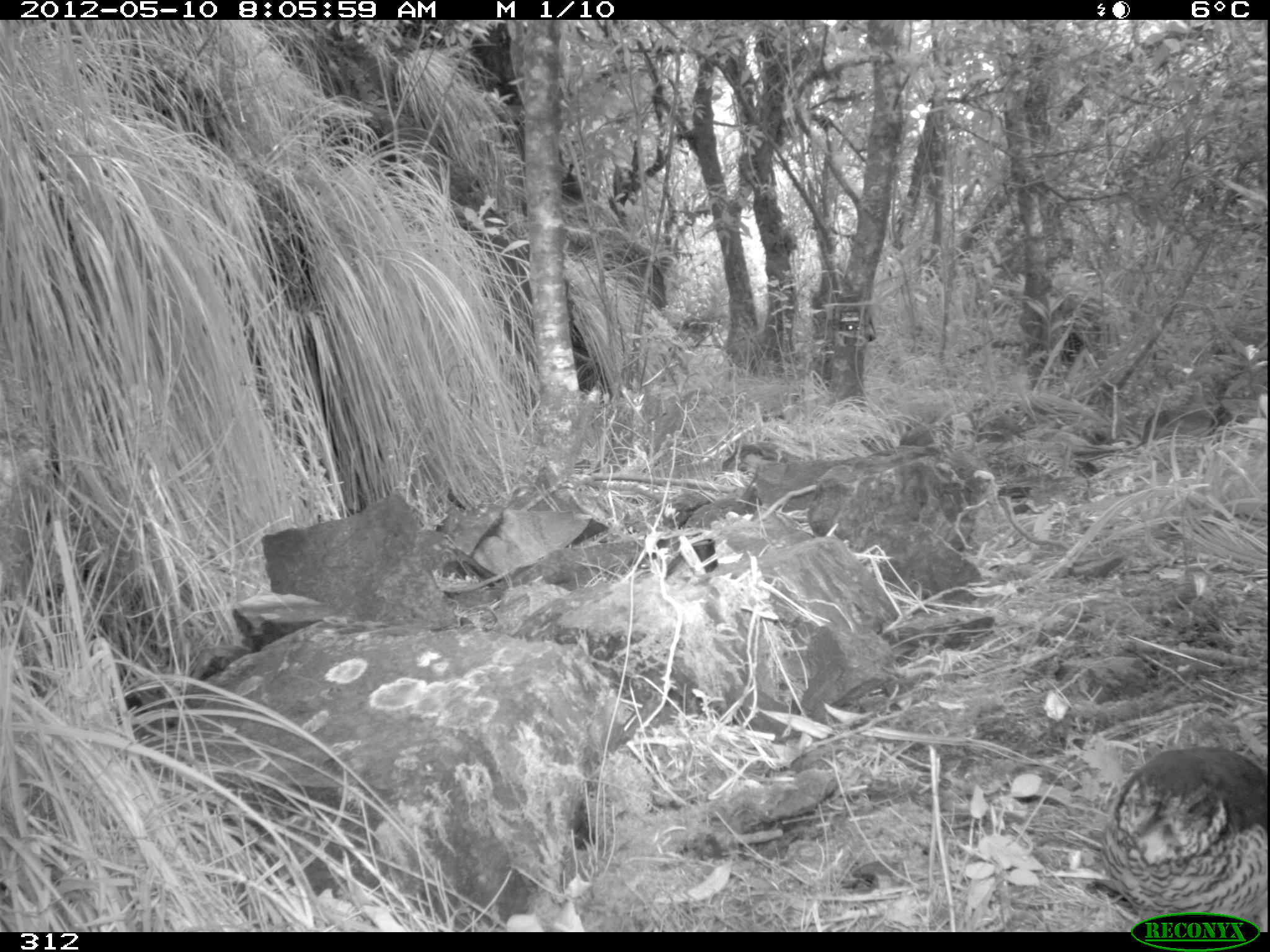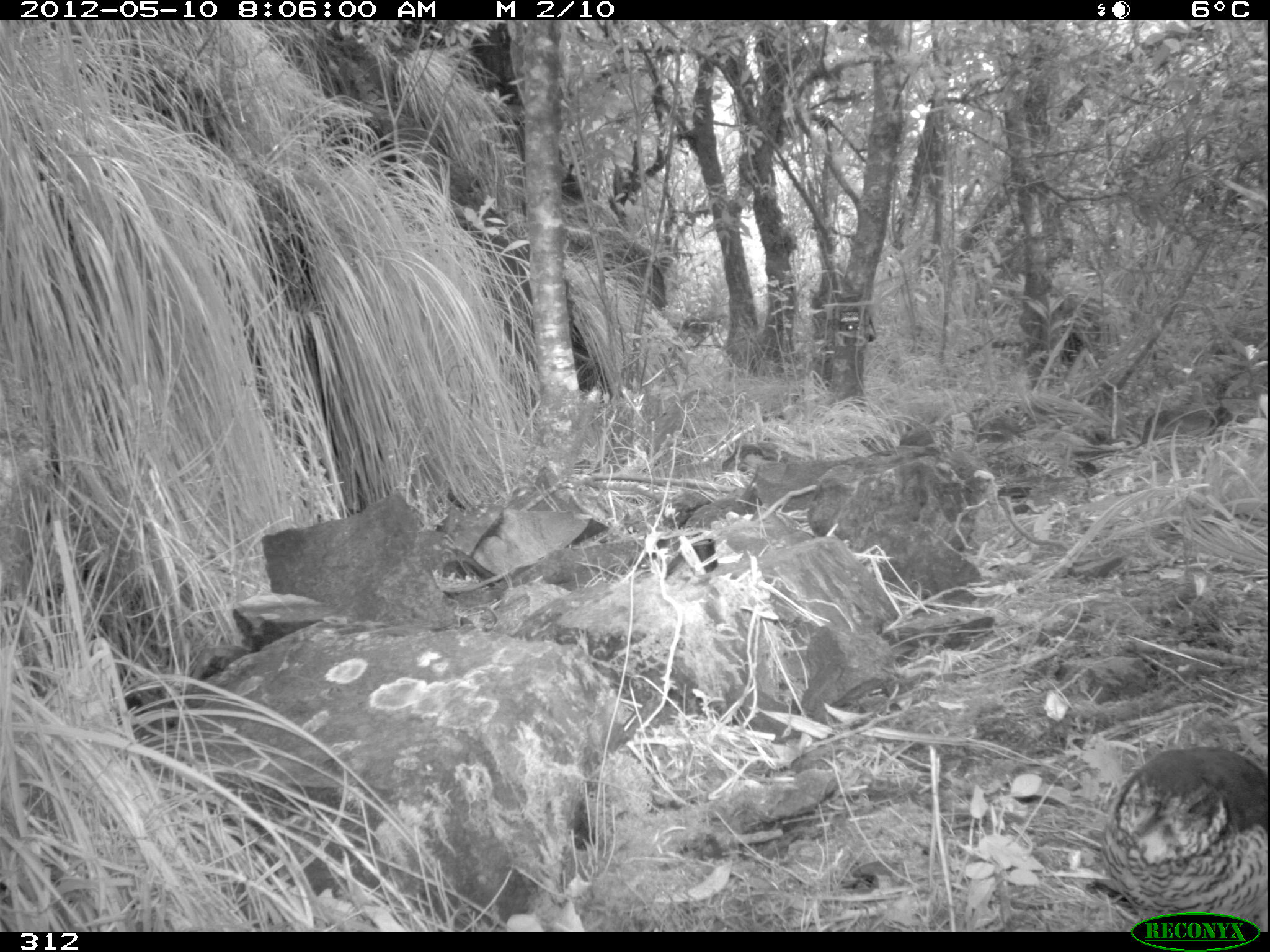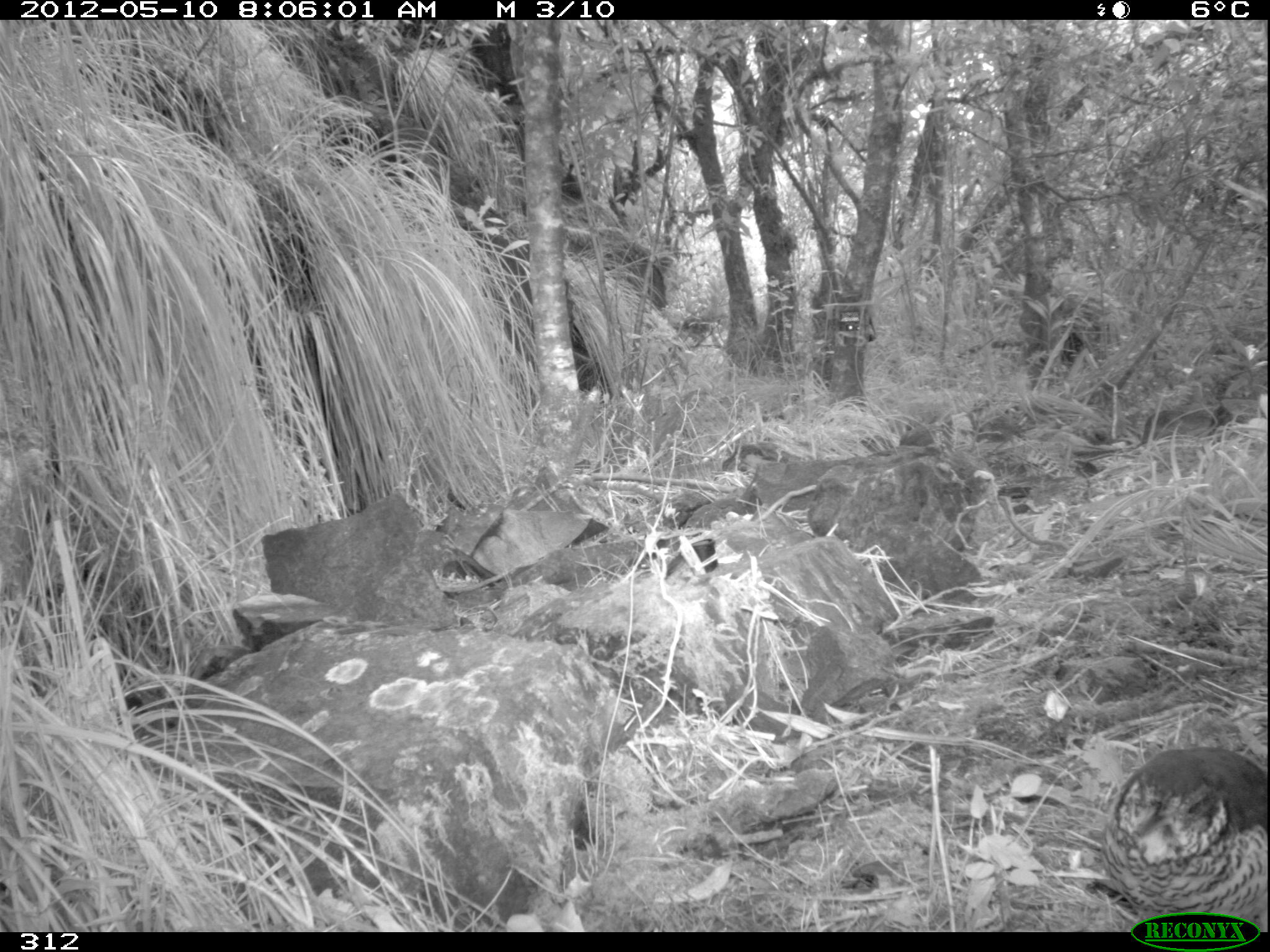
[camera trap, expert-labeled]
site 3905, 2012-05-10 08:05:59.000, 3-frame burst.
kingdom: Animalia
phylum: Chordata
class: Aves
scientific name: Aves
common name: bird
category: unknown bird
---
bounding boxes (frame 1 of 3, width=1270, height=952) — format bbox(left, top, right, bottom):
unknown bird: bbox(1095, 741, 1267, 932)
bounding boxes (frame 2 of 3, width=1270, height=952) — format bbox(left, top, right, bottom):
unknown bird: bbox(1098, 744, 1270, 932)